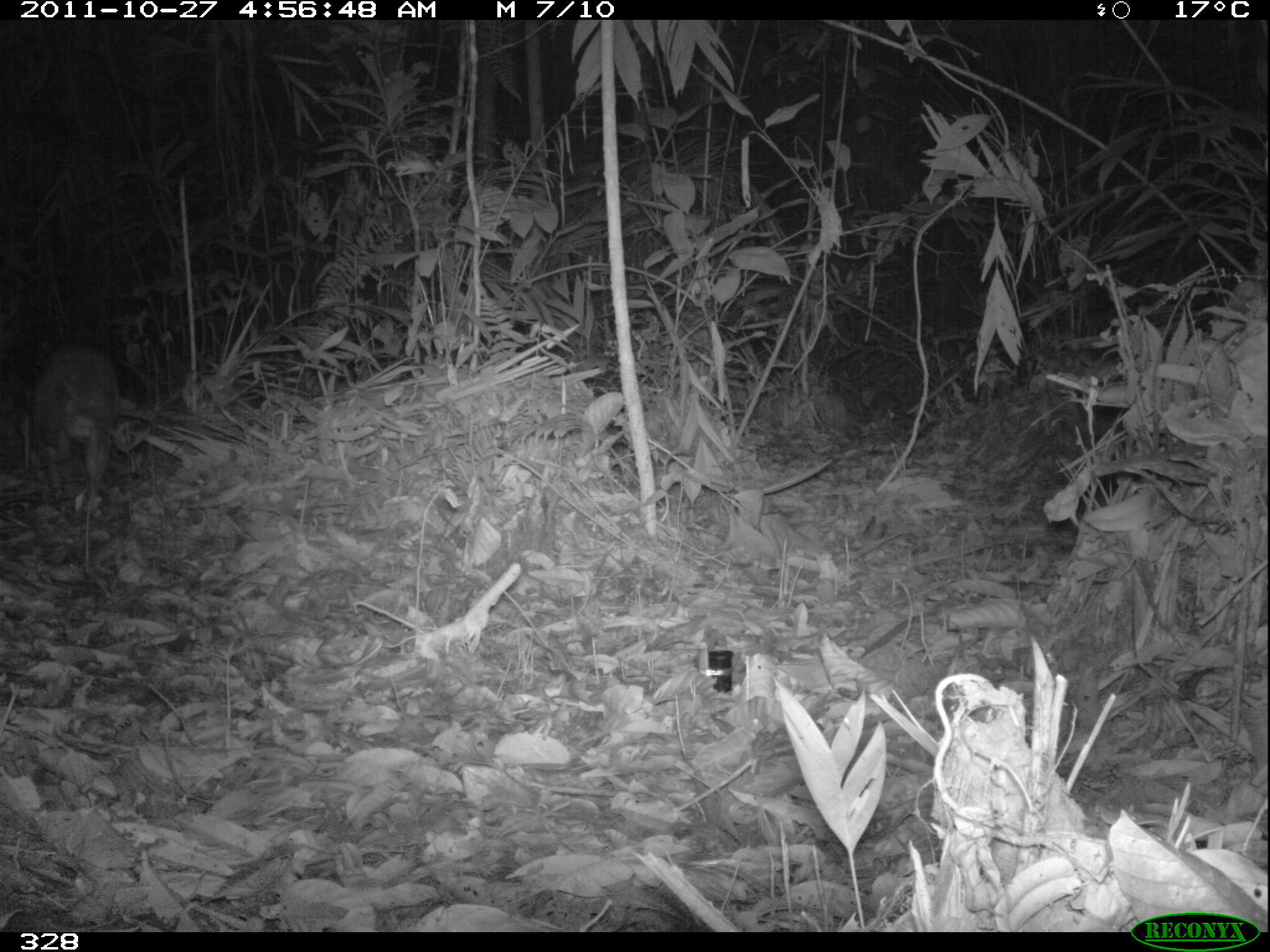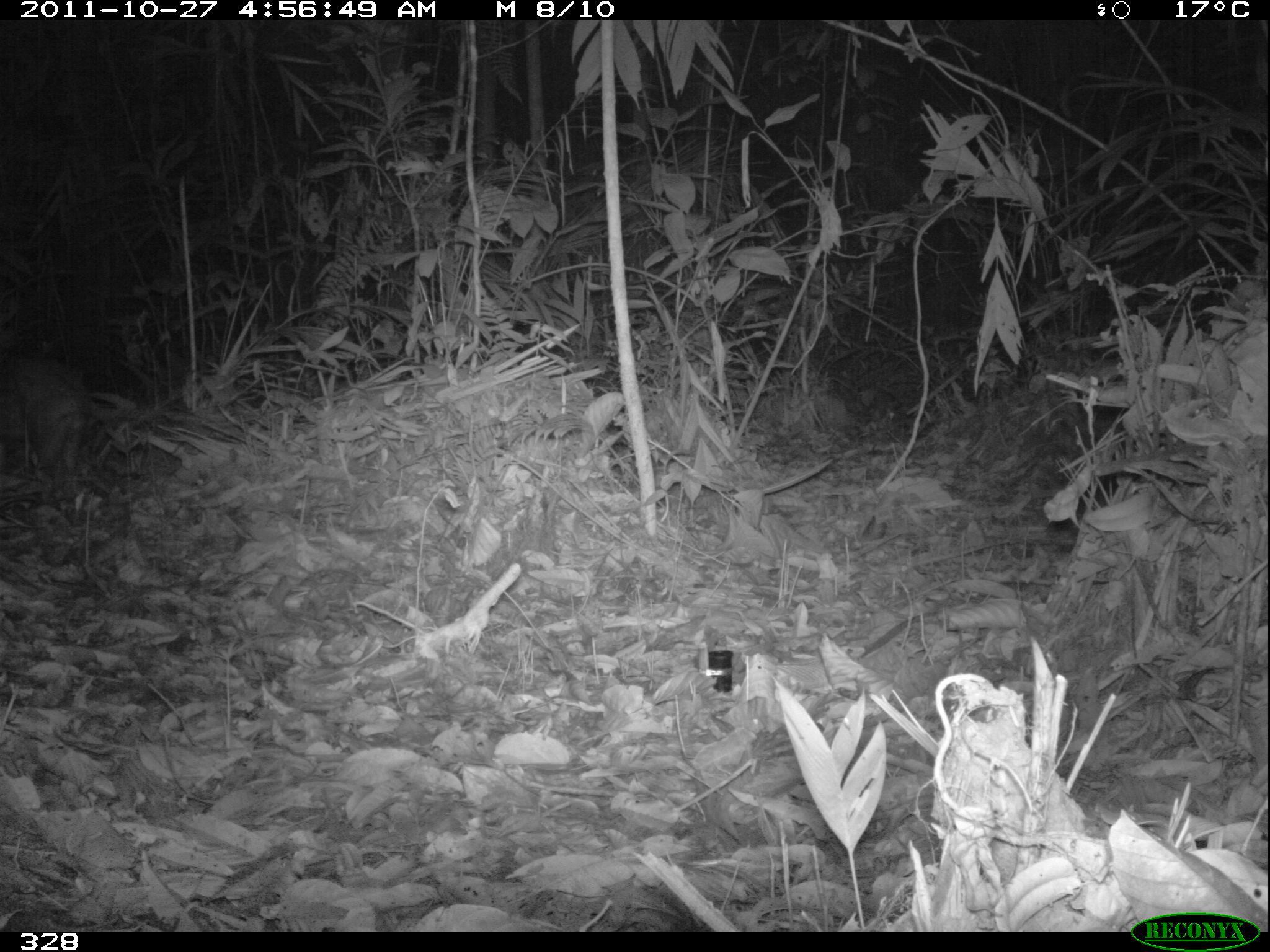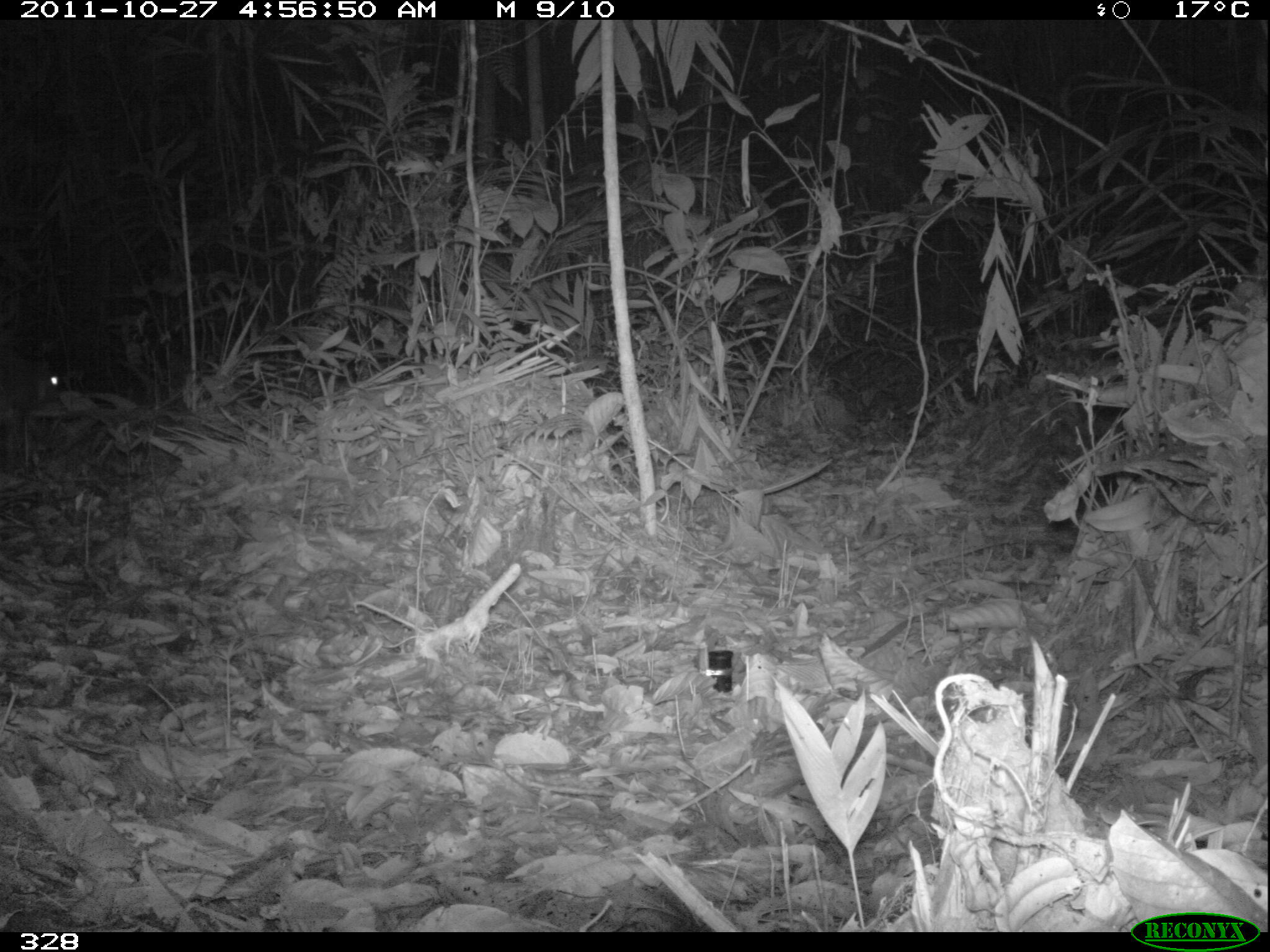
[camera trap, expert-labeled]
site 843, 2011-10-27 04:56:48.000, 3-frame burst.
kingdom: Animalia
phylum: Chordata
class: Mammalia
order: Rodentia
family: Cuniculidae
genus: Cuniculus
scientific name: Cuniculus paca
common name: spotted paca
Cuniculus paca (spotted paca).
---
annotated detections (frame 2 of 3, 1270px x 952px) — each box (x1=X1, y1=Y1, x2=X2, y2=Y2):
cuniculus paca: (x1=0, y1=347, x2=96, y2=480)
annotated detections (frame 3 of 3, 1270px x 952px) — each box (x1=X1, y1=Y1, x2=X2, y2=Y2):
cuniculus paca: (x1=0, y1=345, x2=74, y2=459)